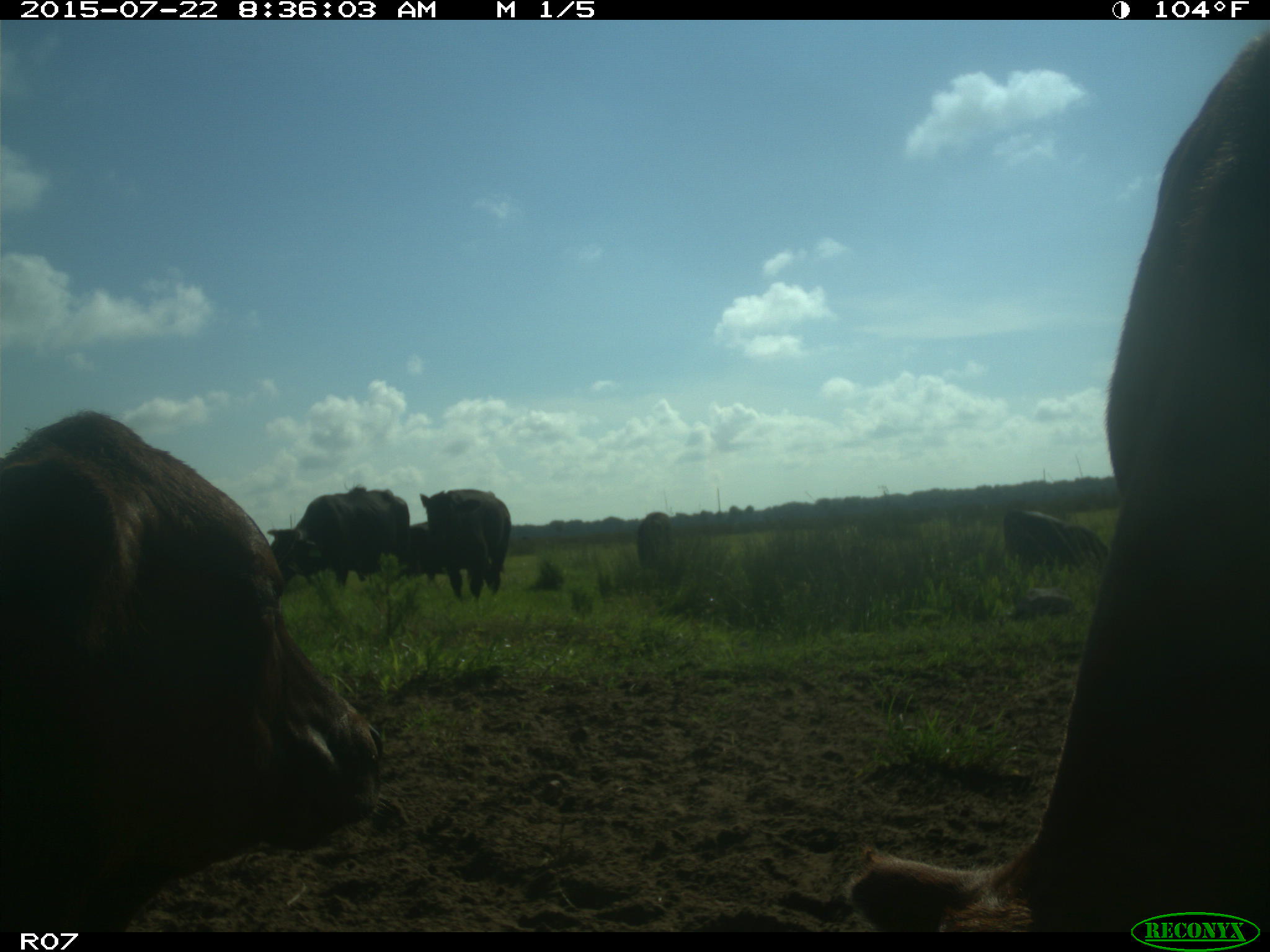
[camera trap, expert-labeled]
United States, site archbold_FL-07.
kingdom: Animalia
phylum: Chordata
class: Mammalia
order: Artiodactyla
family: Suidae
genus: Sus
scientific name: Sus scrofa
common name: wild boar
Sus scrofa (wild boar).